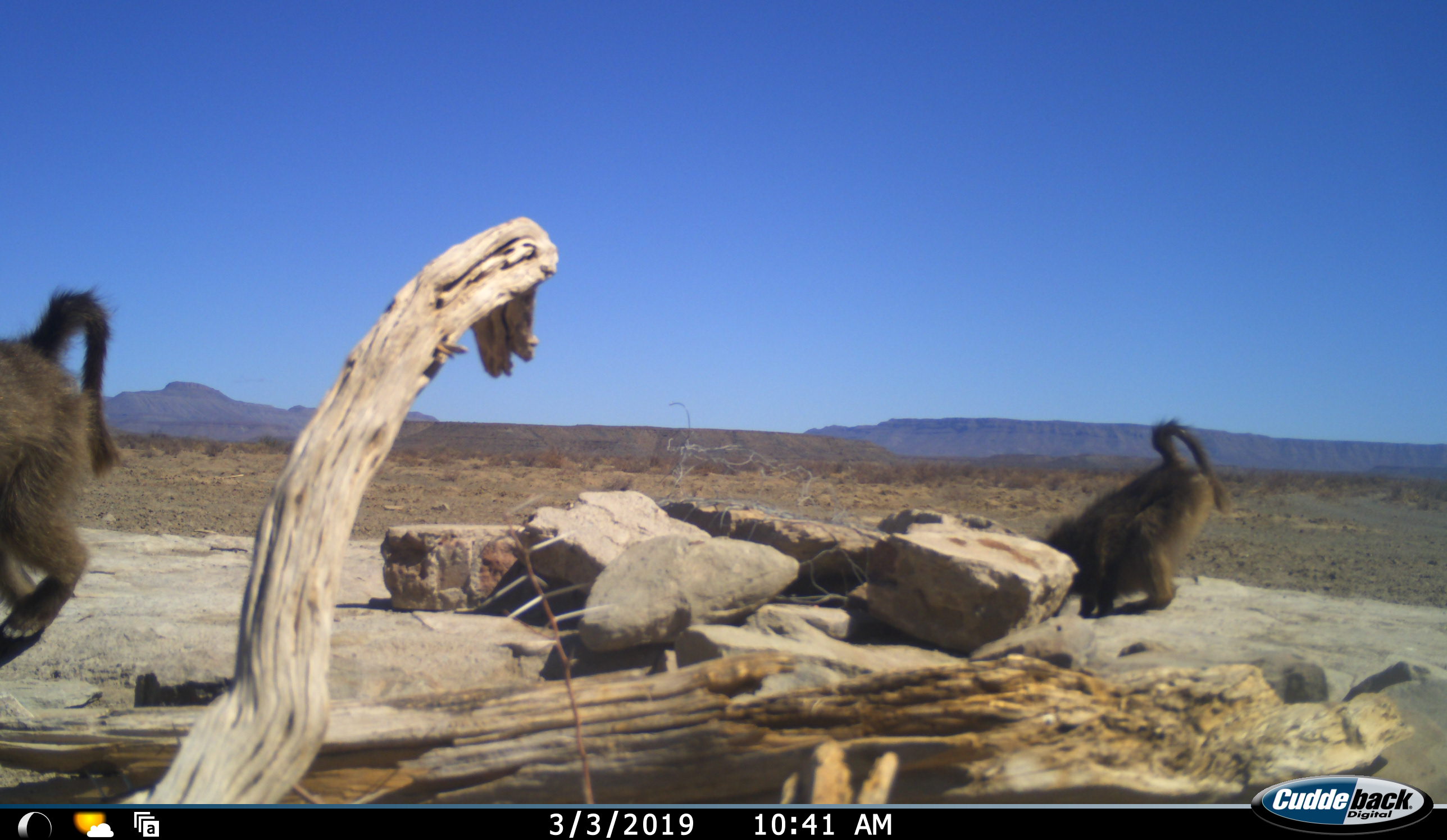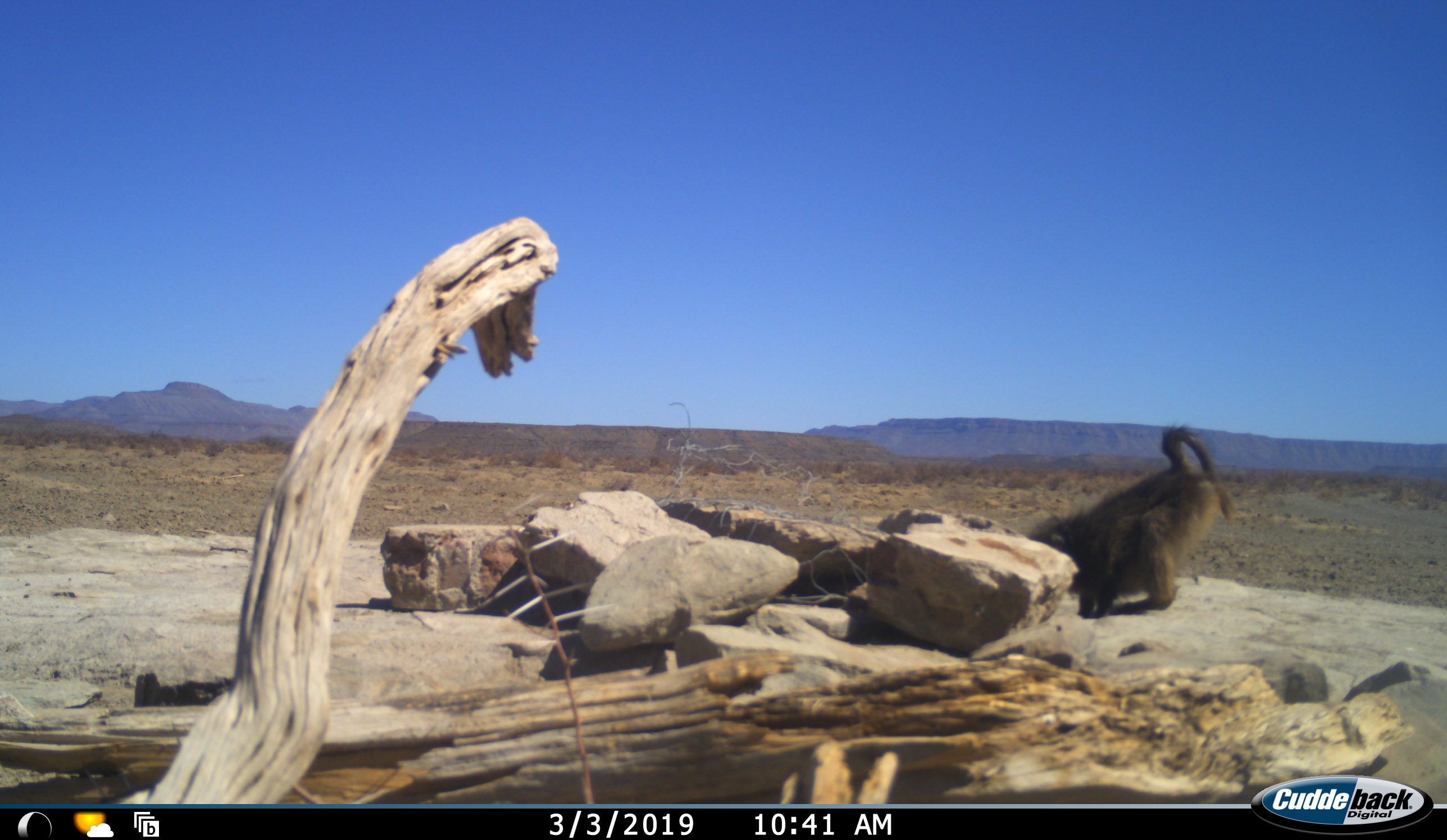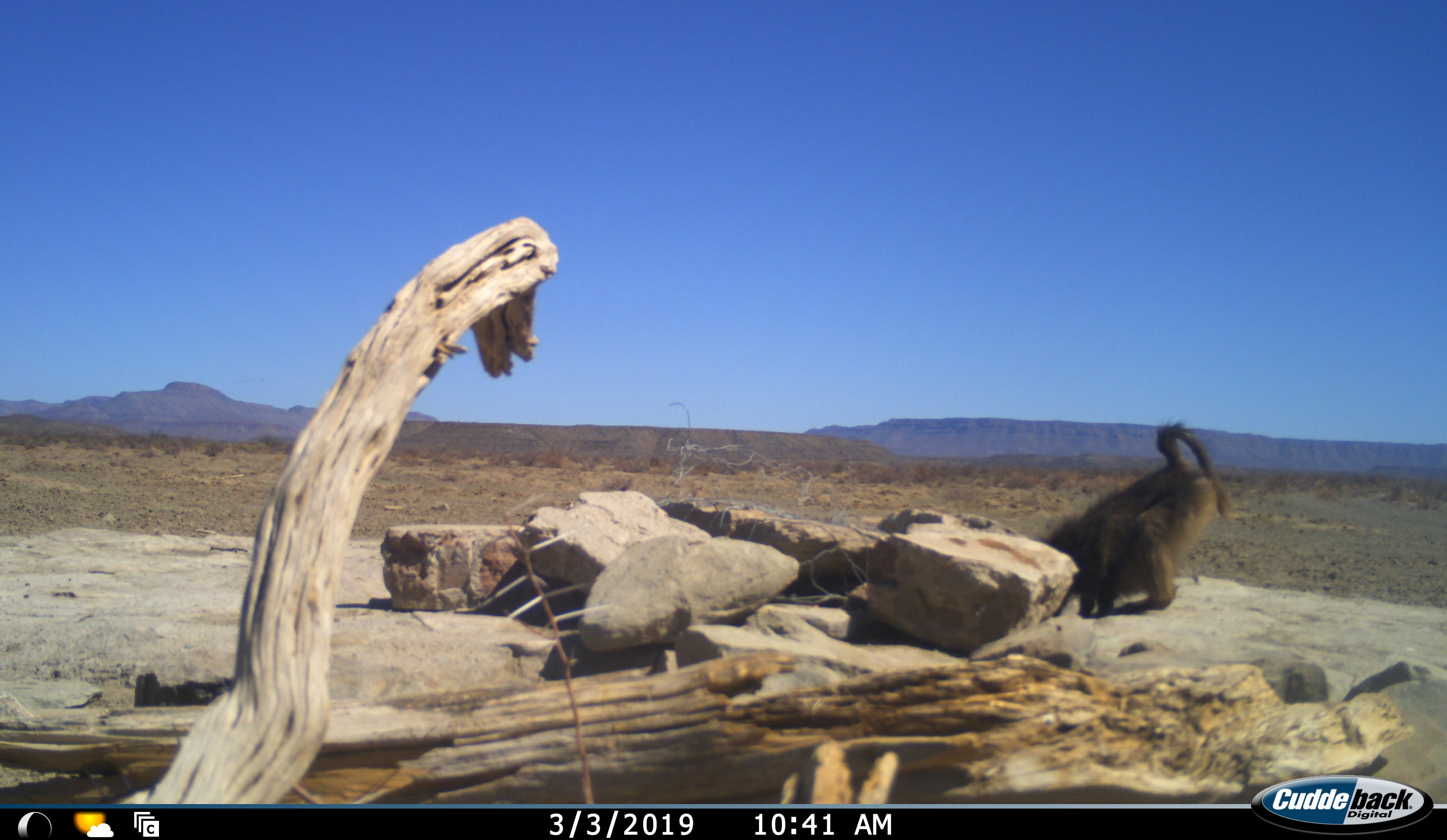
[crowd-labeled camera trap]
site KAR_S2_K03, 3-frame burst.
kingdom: Animalia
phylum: Chordata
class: Mammalia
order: Primates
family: Cercopithecidae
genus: Papio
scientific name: Papio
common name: baboon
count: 2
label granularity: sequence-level